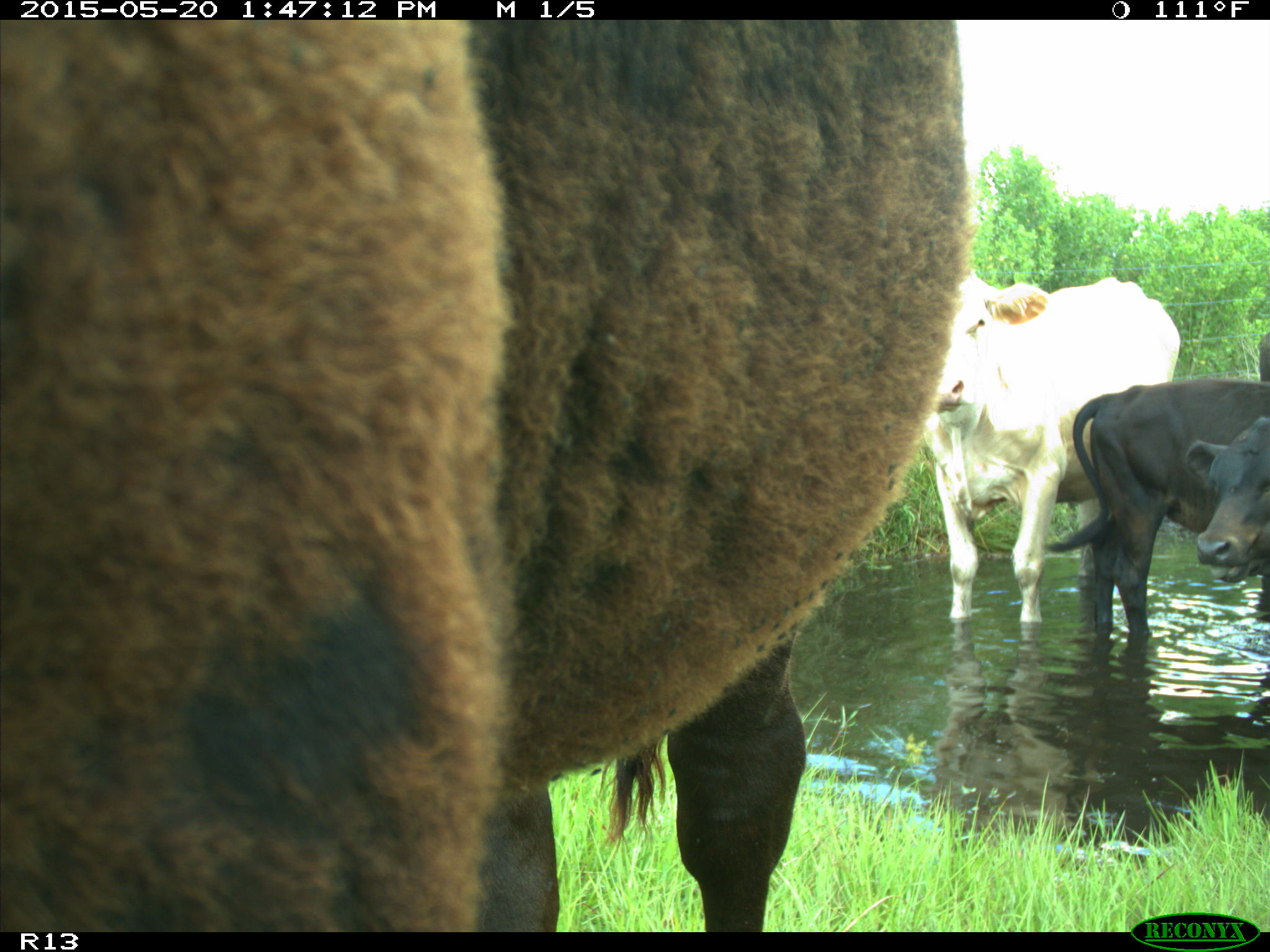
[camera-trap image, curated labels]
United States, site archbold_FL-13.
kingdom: Animalia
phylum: Chordata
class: Mammalia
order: Artiodactyla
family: Bovidae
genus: Bos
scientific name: Bos taurus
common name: domestic cow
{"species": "Bos taurus (domestic cow)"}